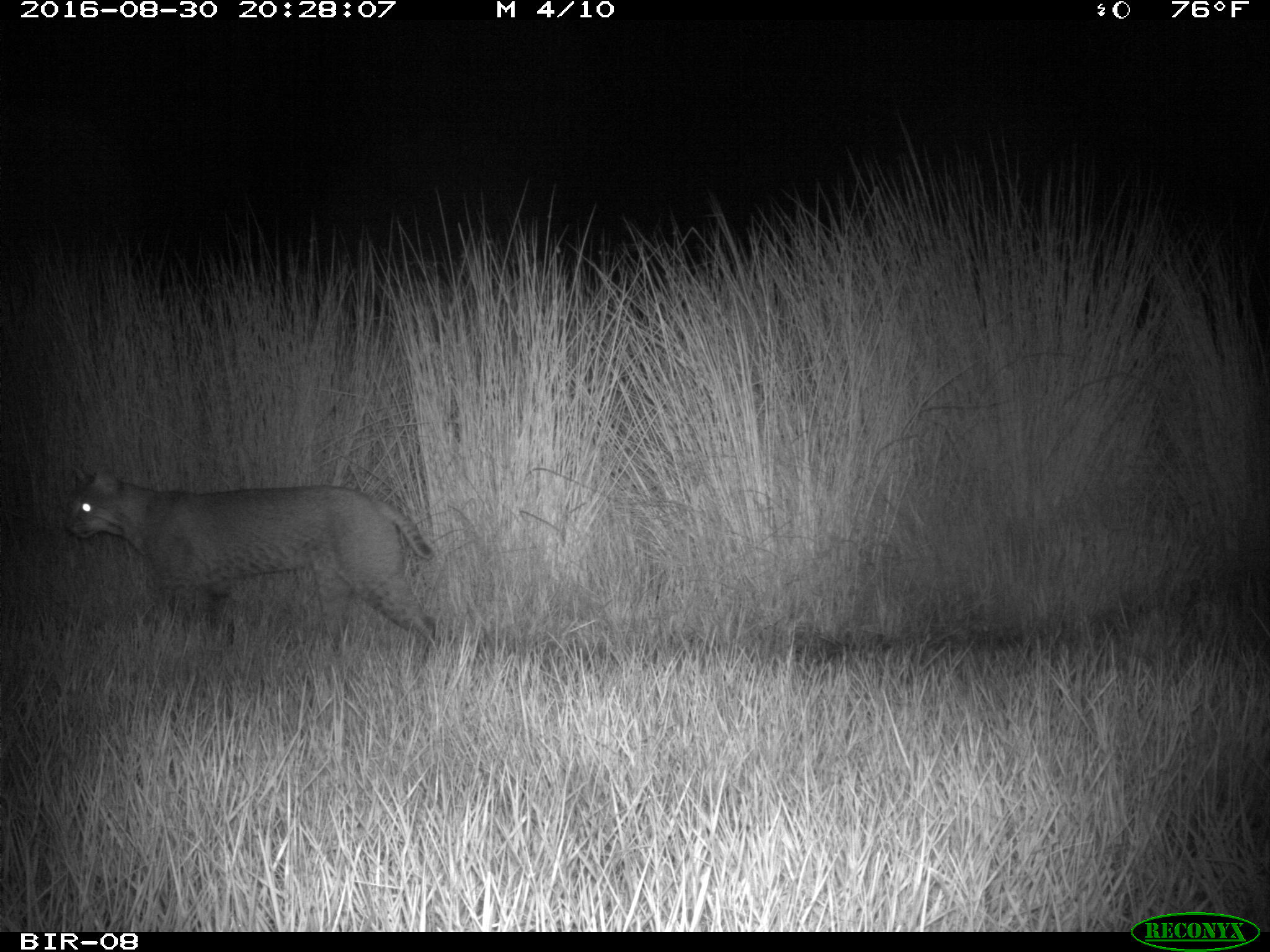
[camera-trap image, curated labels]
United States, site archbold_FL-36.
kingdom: Animalia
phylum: Chordata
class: Mammalia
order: Carnivora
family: Felidae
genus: Lynx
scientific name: Lynx rufus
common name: bobcat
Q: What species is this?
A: Lynx rufus (bobcat).